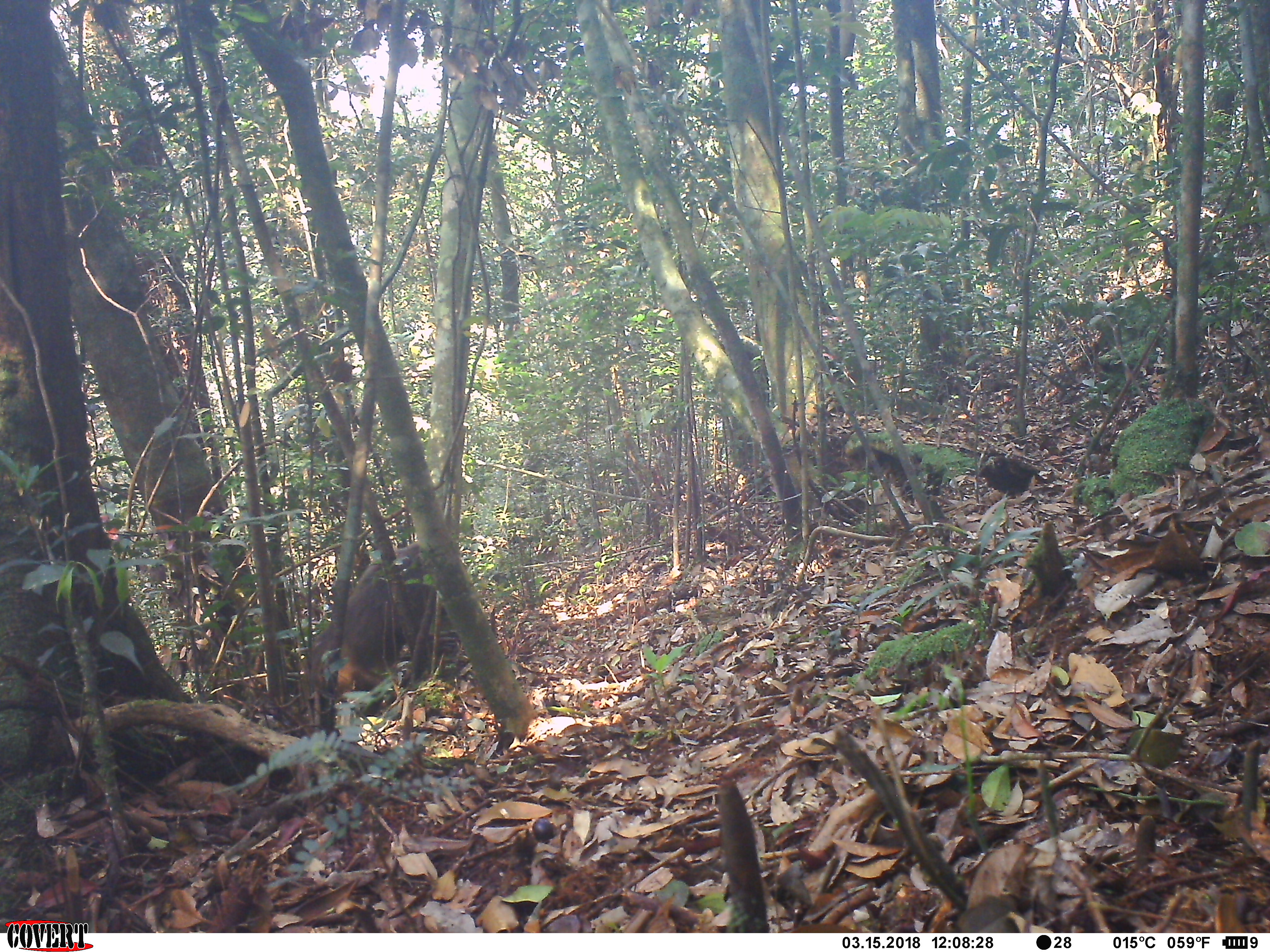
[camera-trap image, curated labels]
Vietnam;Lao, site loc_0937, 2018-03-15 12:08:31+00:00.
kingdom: Animalia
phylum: Chordata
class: Mammalia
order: Primates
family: Cercopithecidae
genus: Macaca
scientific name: Macaca arctoides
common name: stump-tailed macaque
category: stump tailed macaque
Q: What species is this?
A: Stump tailed macaque (stump-tailed macaque) (Macaca arctoides).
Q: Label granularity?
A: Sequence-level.